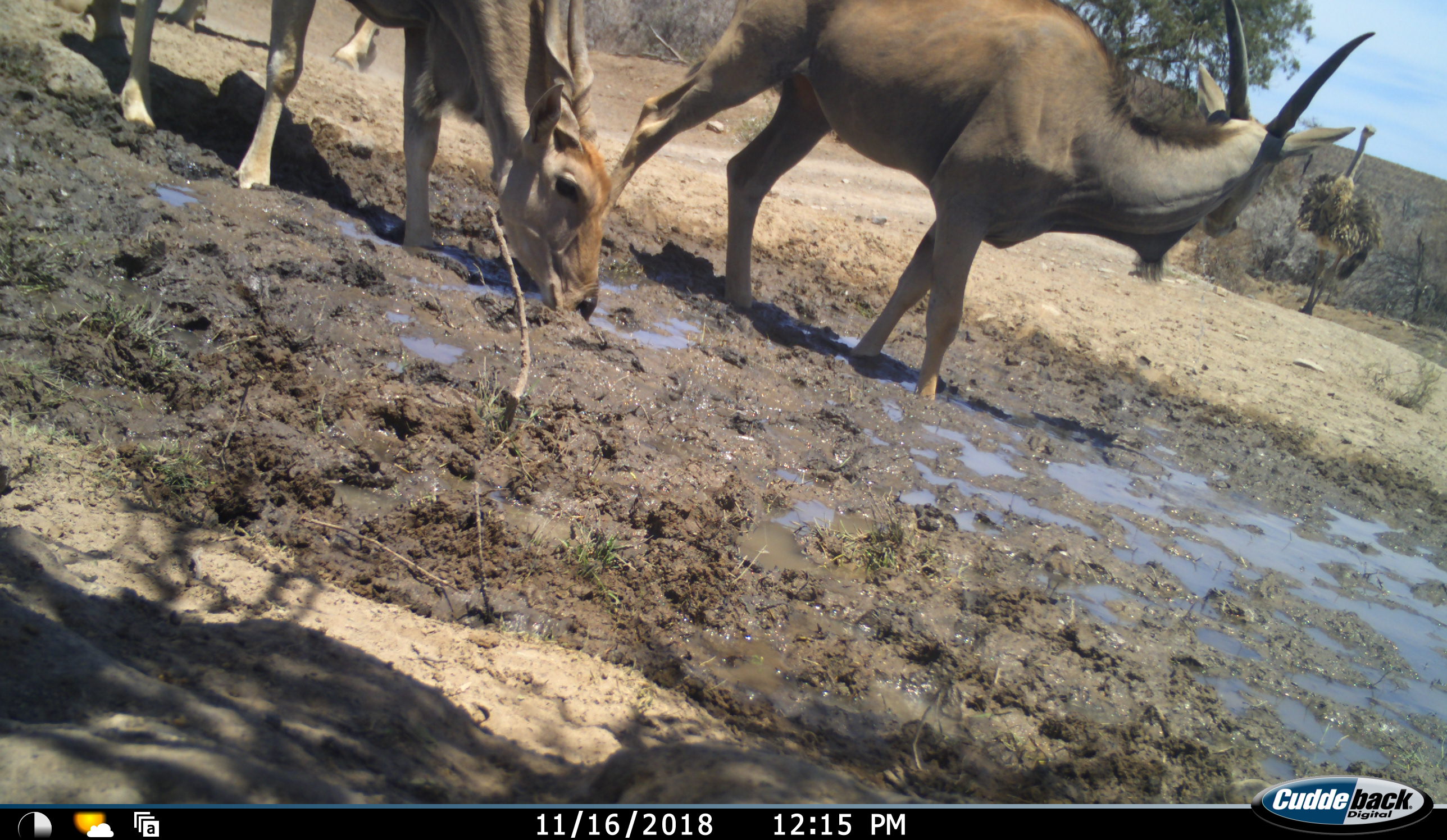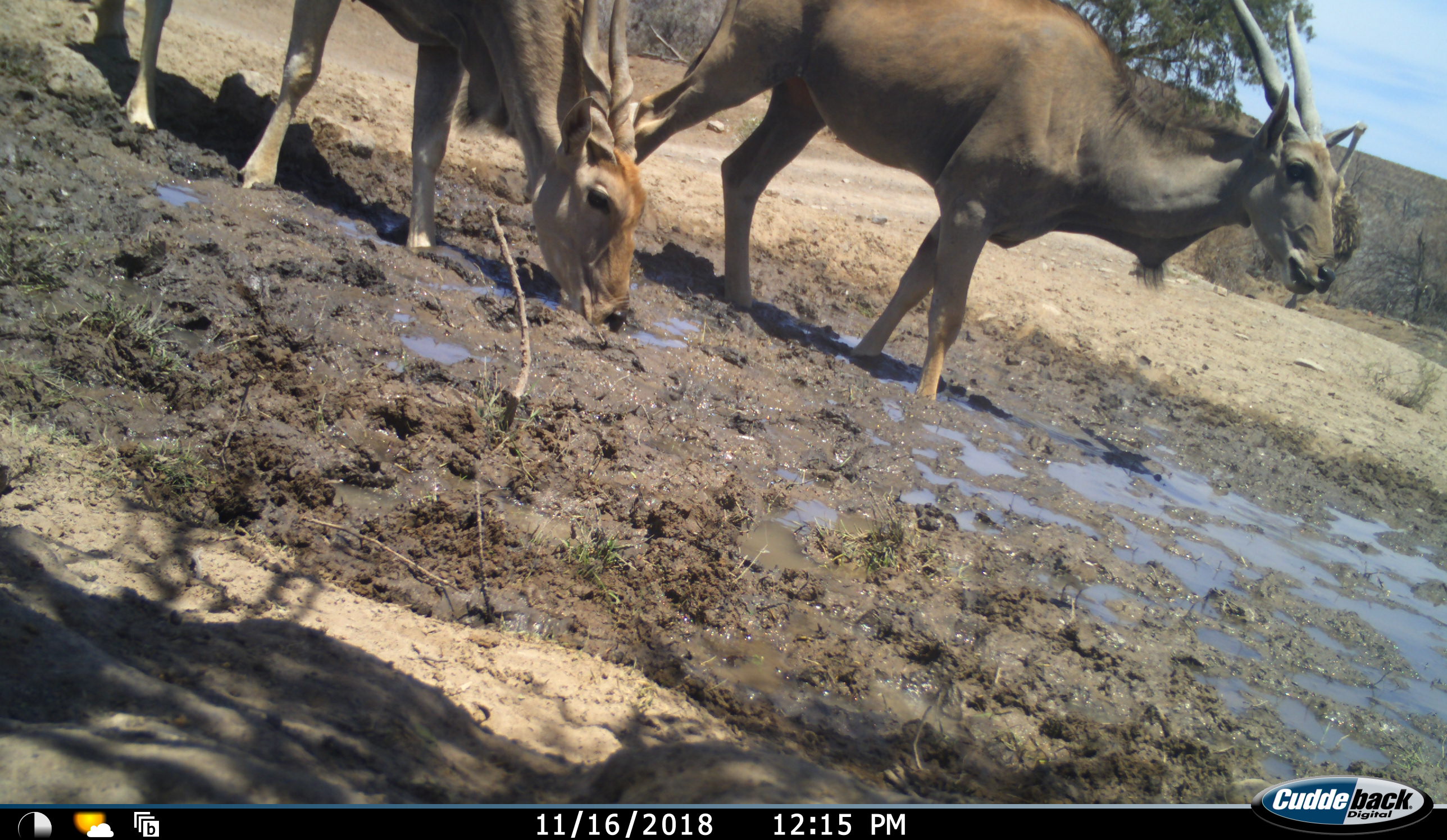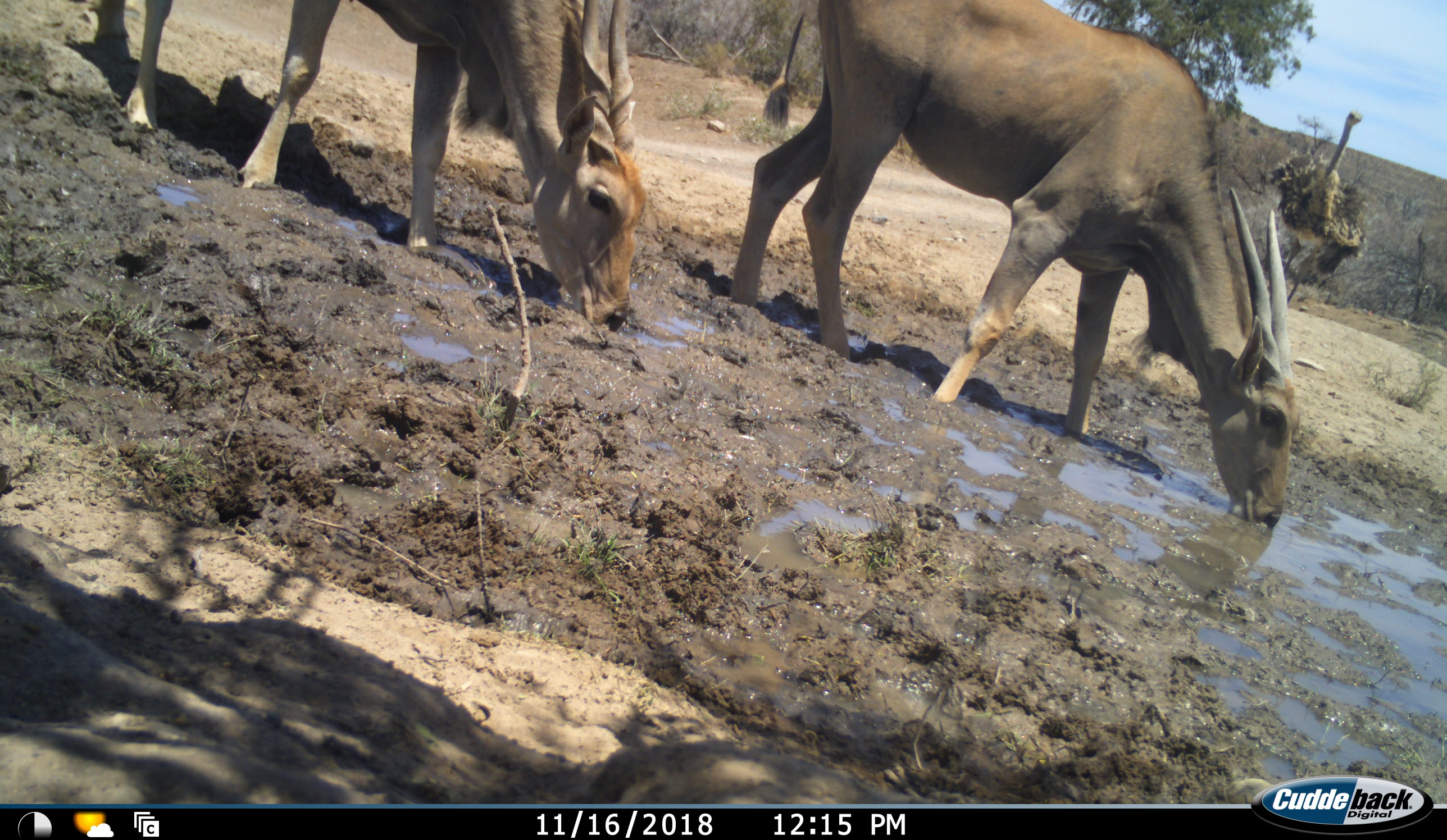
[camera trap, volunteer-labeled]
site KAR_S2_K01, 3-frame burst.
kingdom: Animalia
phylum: Chordata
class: Mammalia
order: Artiodactyla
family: Bovidae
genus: Tragelaphus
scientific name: Tragelaphus oryx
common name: eland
Eland (Tragelaphus oryx), count 3. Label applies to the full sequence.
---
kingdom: Animalia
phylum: Chordata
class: Aves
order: Struthioniformes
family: Struthionidae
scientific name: Struthionidae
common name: ostrich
Ostrich (Struthionidae), count 1. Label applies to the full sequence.